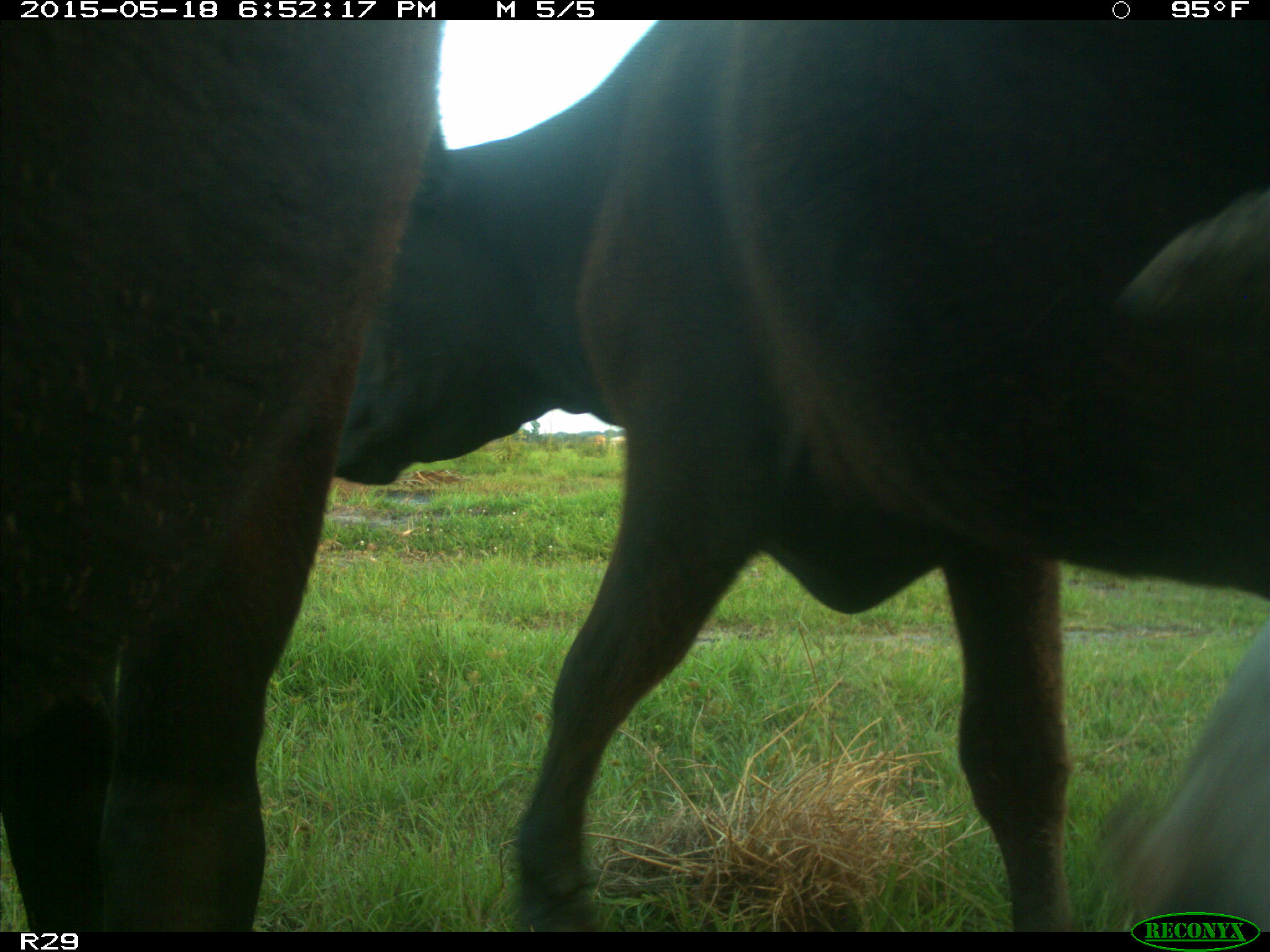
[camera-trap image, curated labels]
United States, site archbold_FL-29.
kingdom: Animalia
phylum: Chordata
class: Mammalia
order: Artiodactyla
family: Bovidae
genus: Bos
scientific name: Bos taurus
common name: domestic cow